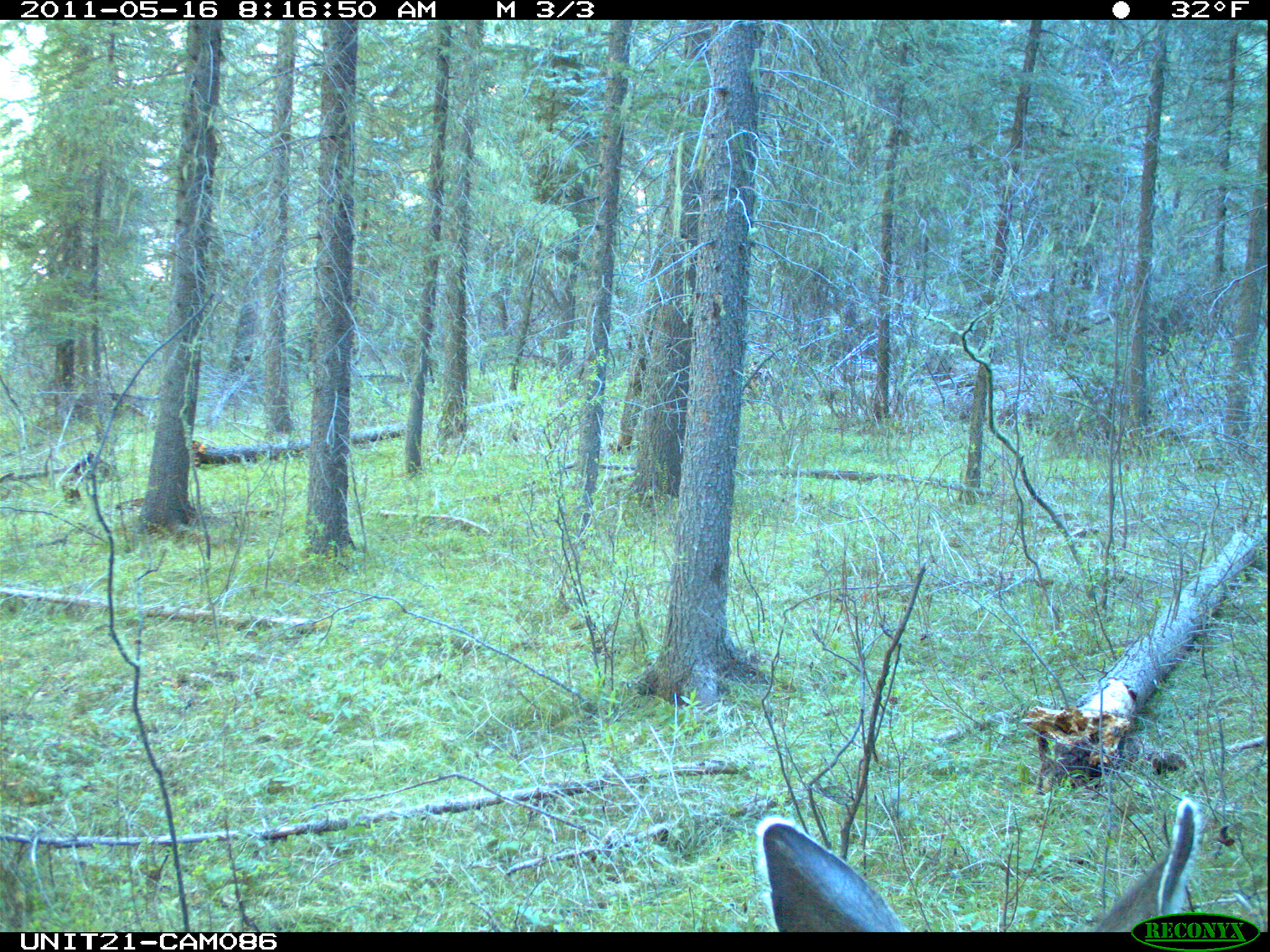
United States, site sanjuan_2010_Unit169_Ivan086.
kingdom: Animalia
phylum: Chordata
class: Mammalia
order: Artiodactyla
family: Cervidae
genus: Odocoileus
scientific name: Odocoileus hemionus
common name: mule deer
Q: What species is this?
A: Odocoileus hemionus (mule deer).